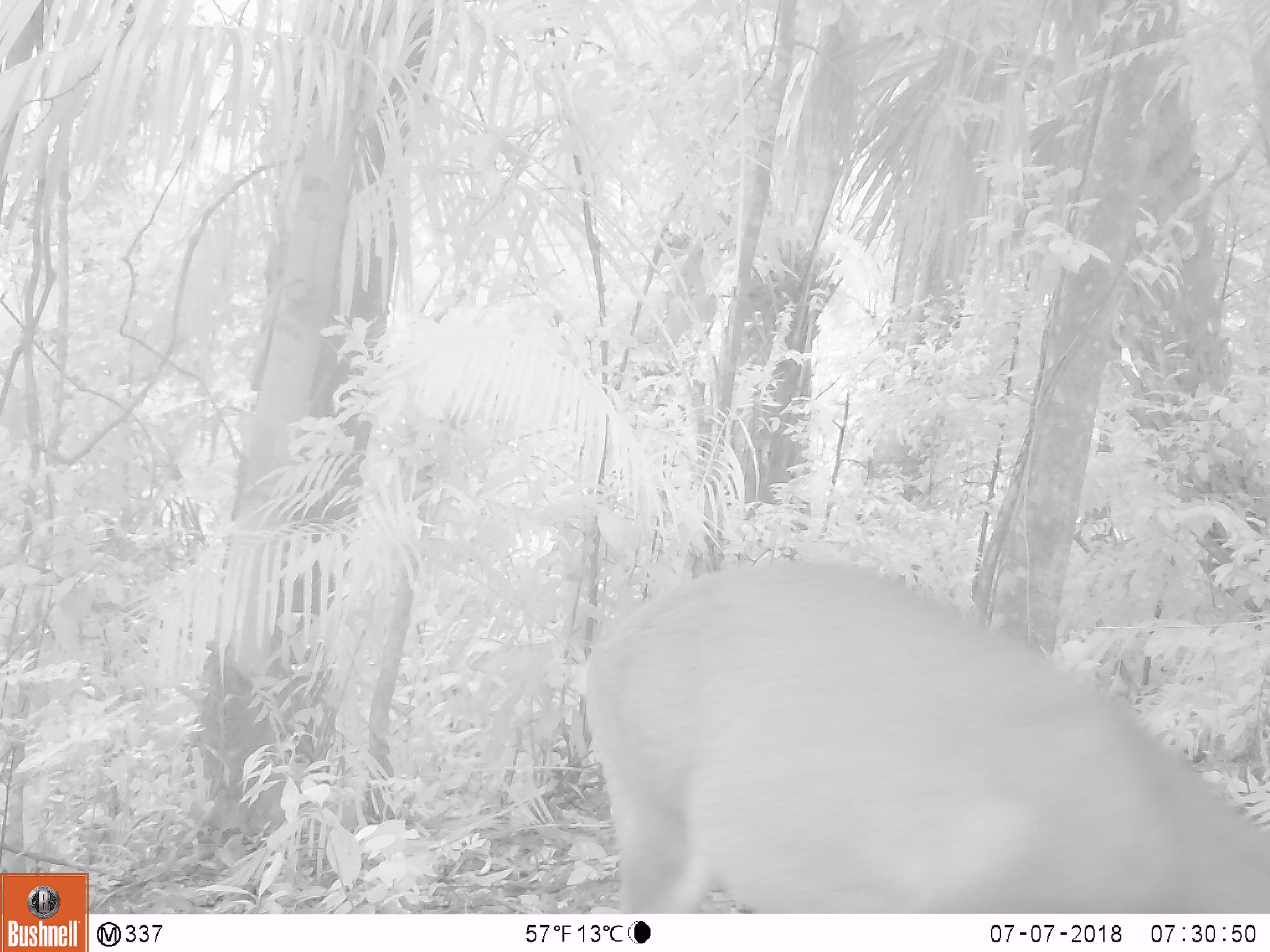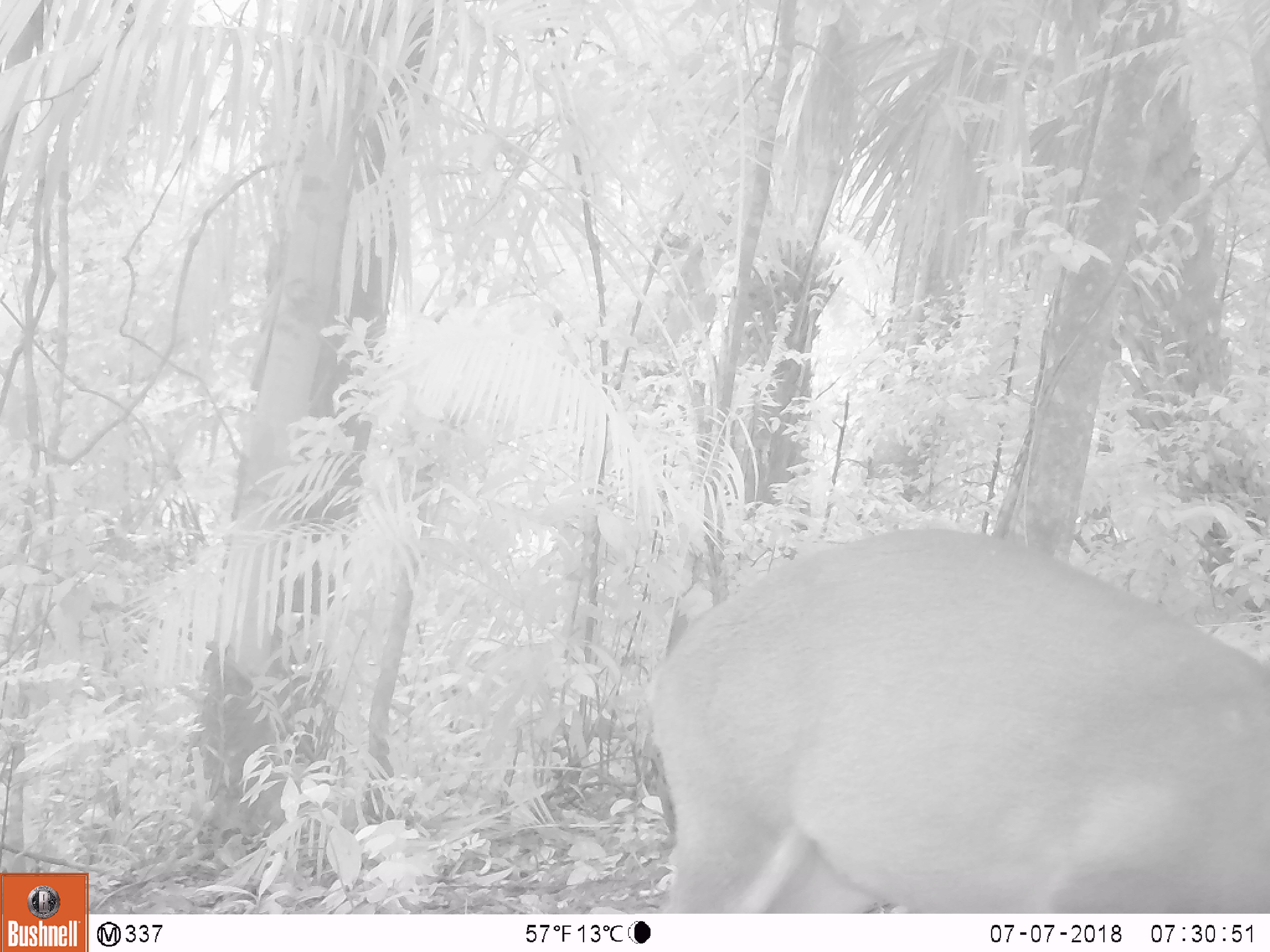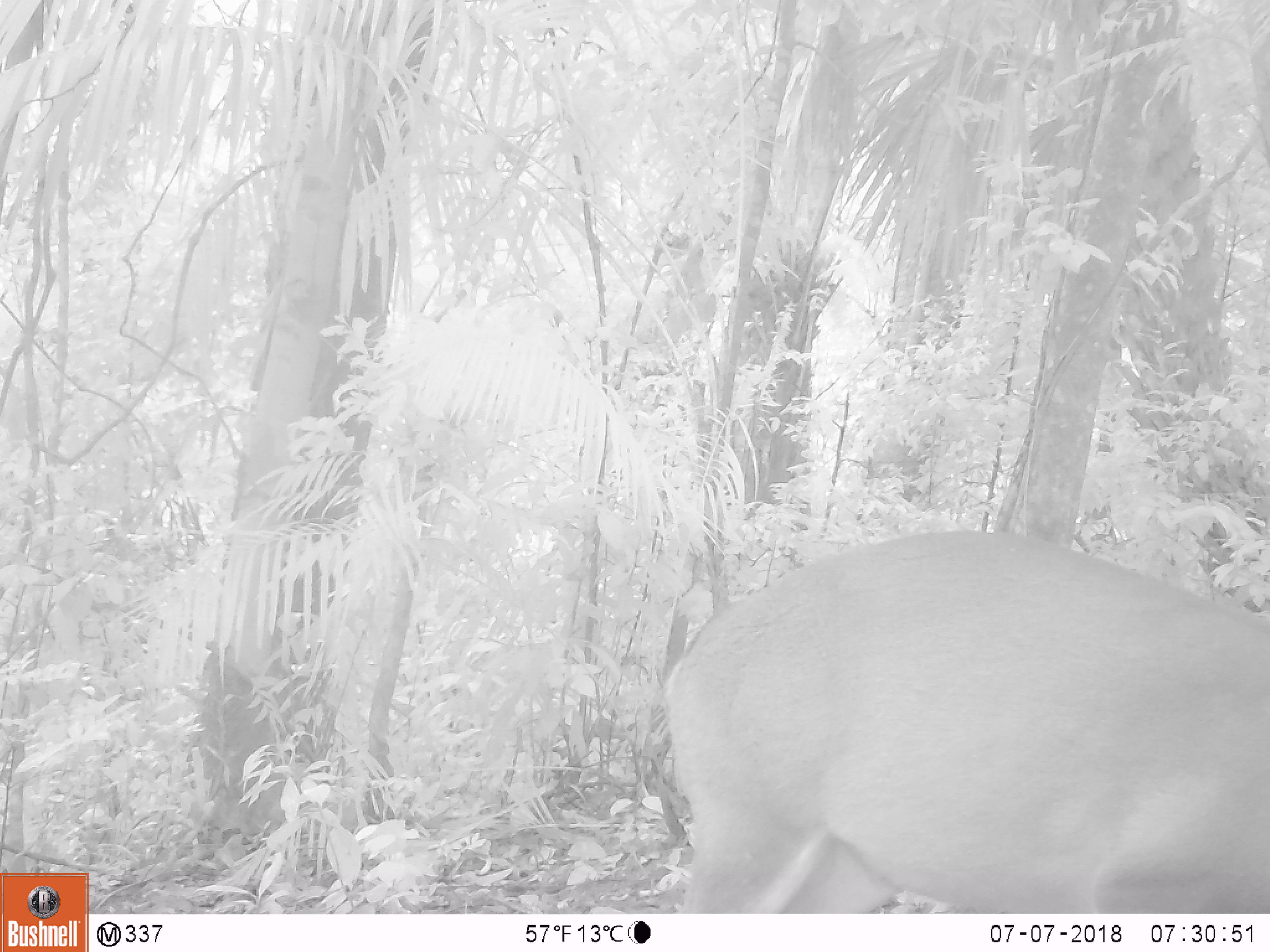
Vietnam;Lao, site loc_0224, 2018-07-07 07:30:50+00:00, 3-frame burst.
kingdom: Animalia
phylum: Chordata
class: Mammalia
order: Artiodactyla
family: Cervidae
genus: Muntiacus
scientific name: Muntiacus vuquangensis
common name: large-antlered muntjac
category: large antlered muntjac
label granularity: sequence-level